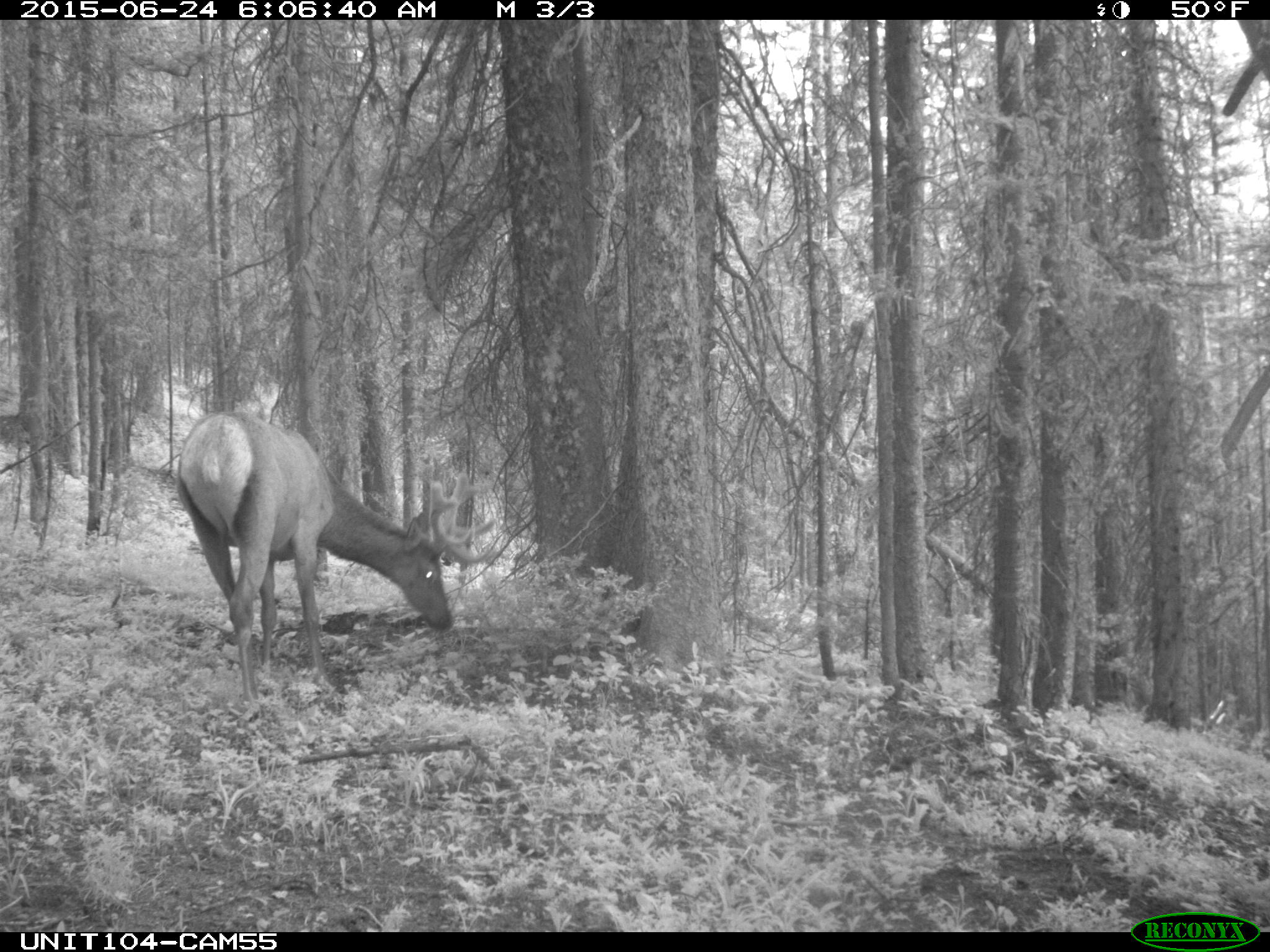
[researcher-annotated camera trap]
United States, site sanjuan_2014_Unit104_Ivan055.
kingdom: Animalia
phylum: Chordata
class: Mammalia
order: Artiodactyla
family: Cervidae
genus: Cervus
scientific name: Cervus elaphus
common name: red deer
Cervus elaphus (red deer).